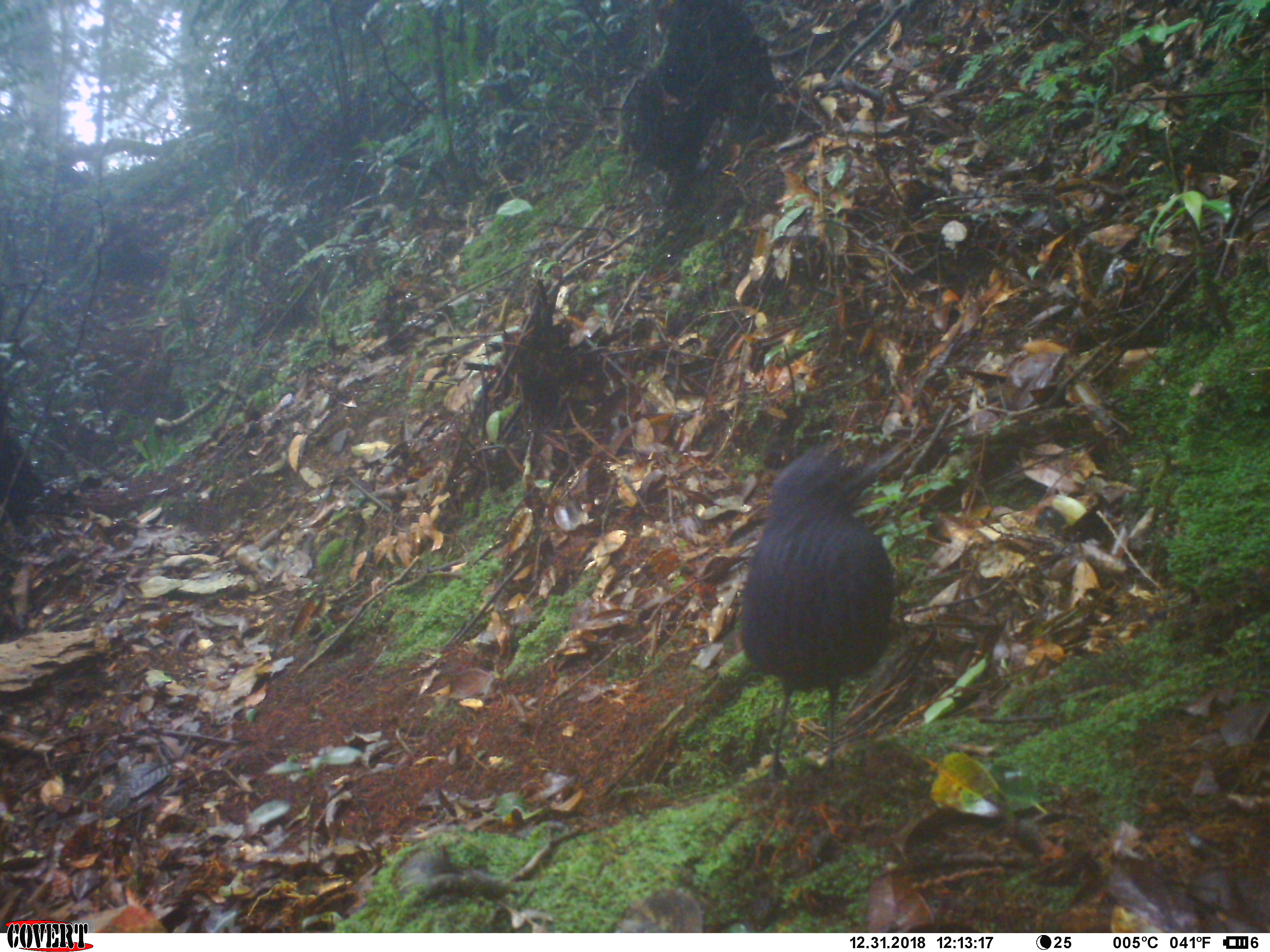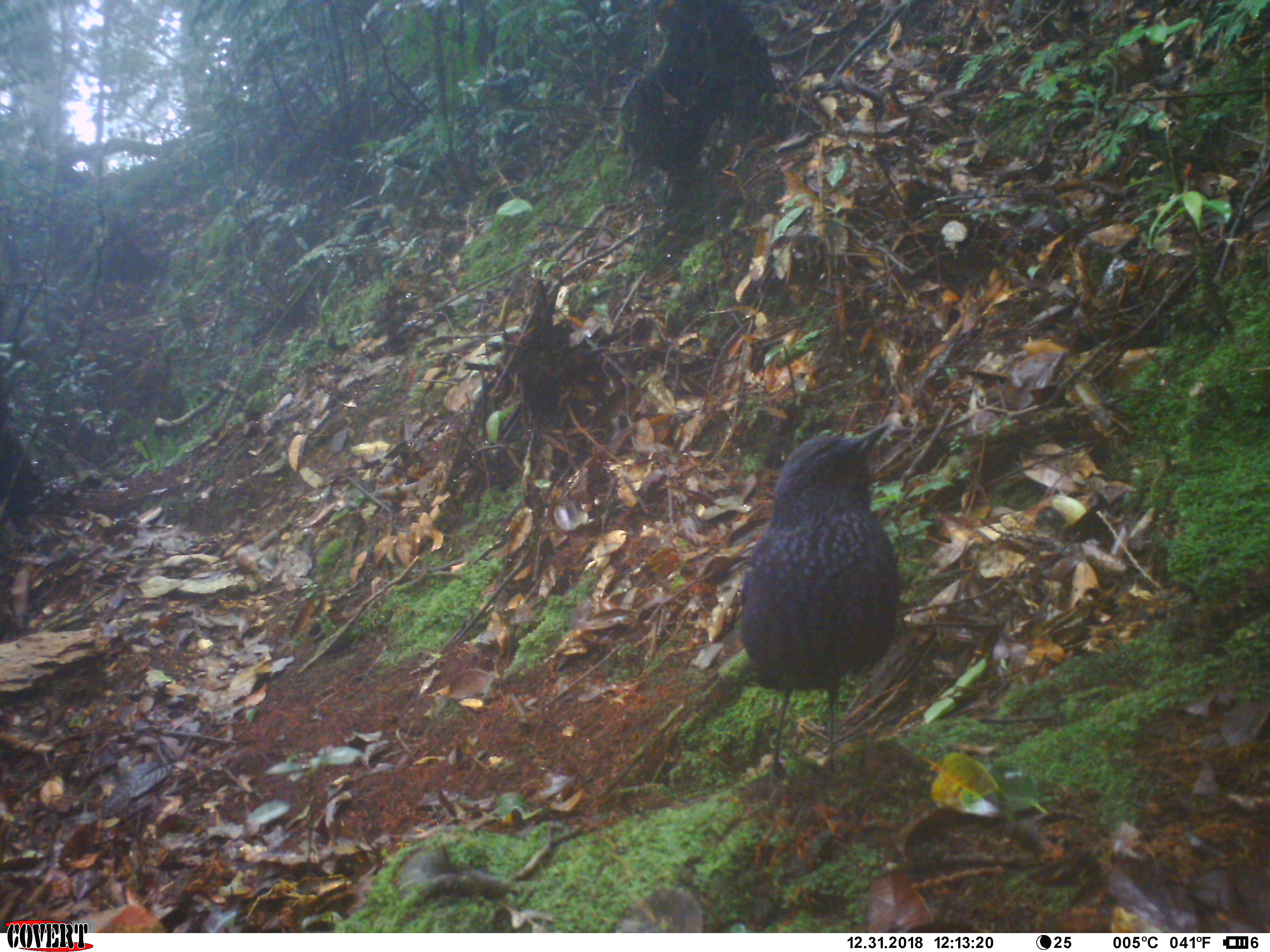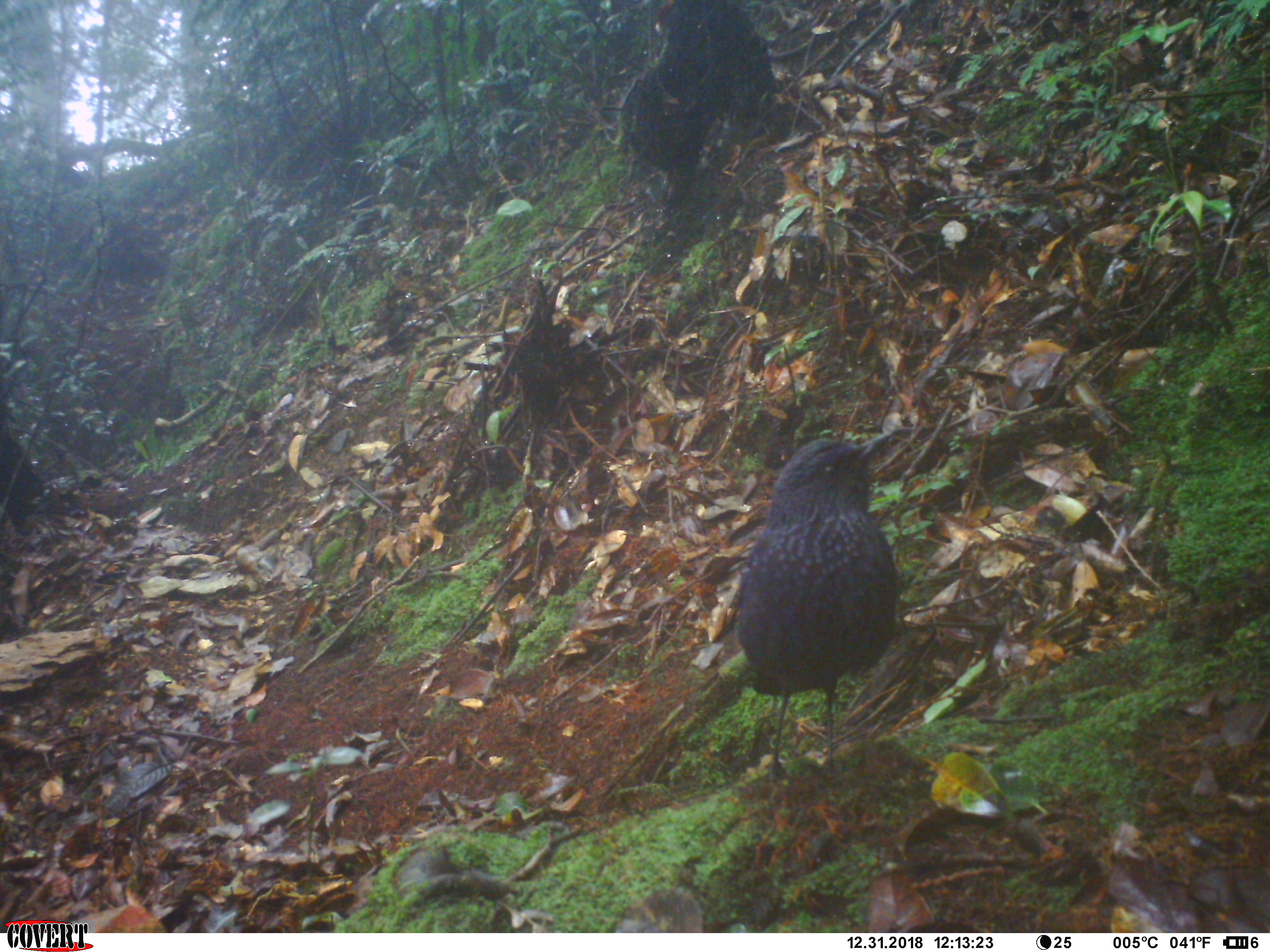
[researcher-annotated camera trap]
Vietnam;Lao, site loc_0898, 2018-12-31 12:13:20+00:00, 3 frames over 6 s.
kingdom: Animalia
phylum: Chordata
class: Aves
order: Passeriformes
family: Muscicapidae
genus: Myophonus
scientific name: Myophonus caeruleus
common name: blue whistling thrush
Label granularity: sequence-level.